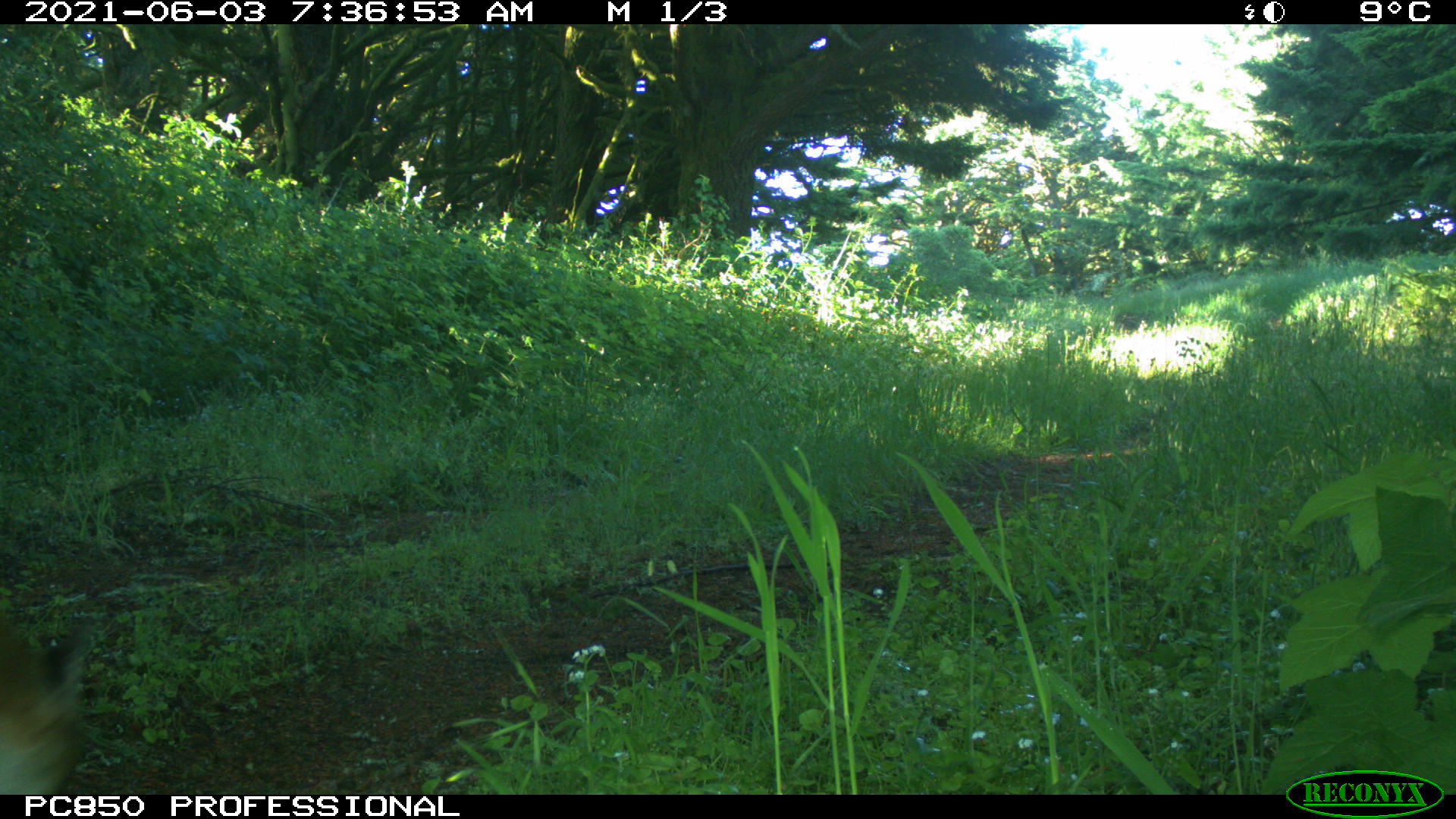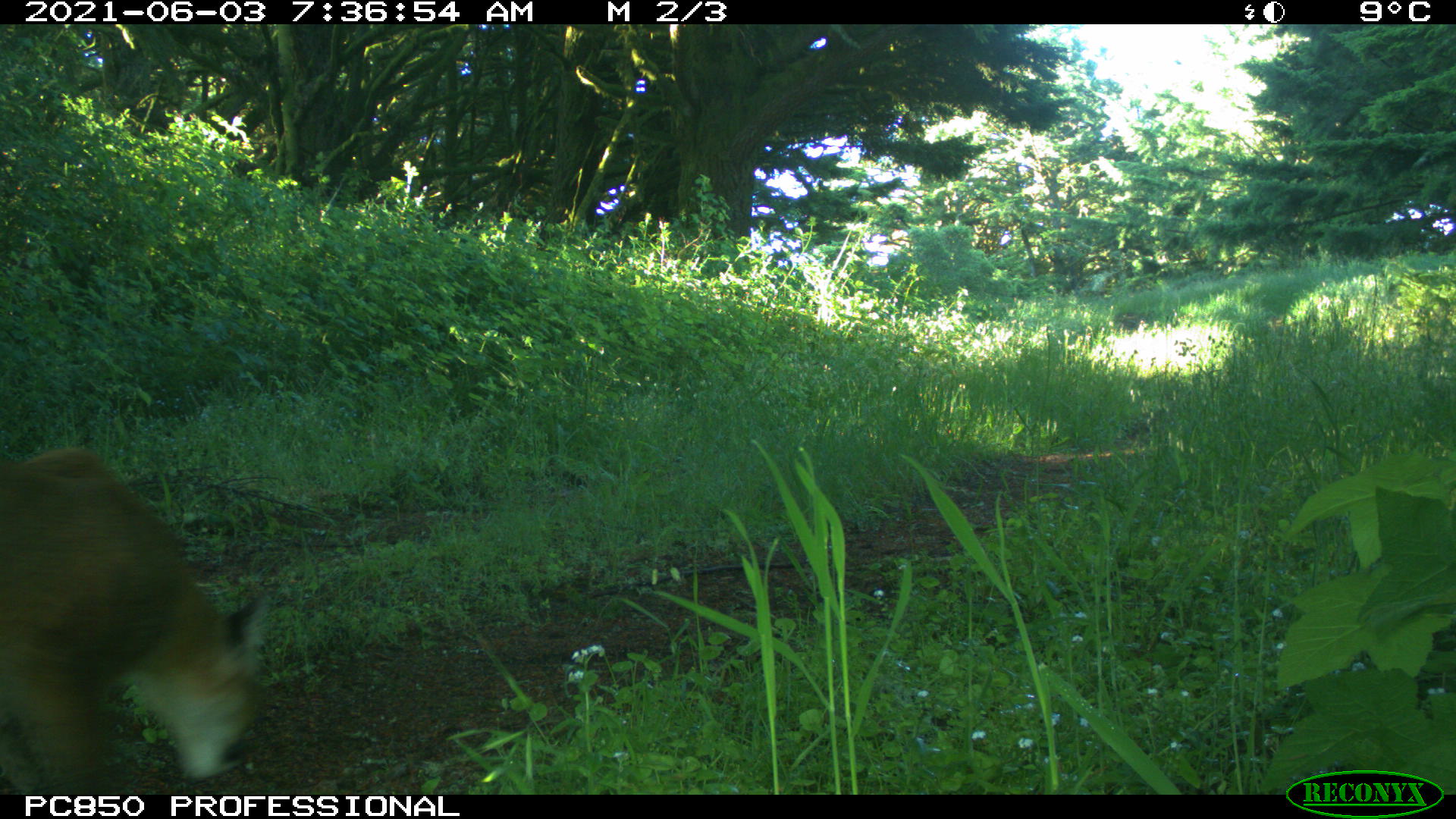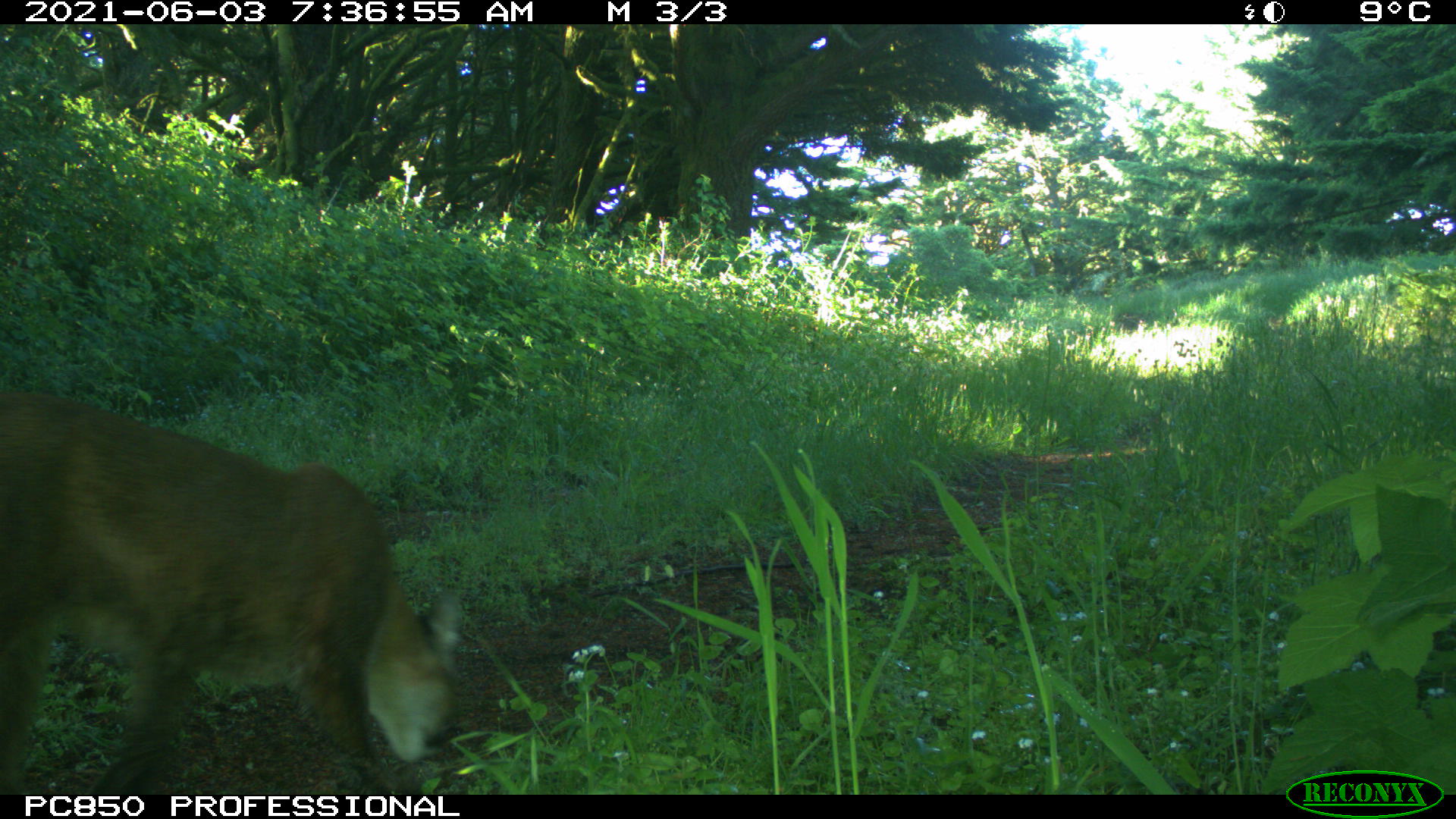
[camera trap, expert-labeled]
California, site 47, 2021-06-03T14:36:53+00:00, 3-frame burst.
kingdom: Animalia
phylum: Chordata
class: Mammalia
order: Carnivora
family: Felidae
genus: Puma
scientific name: Puma concolor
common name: puma